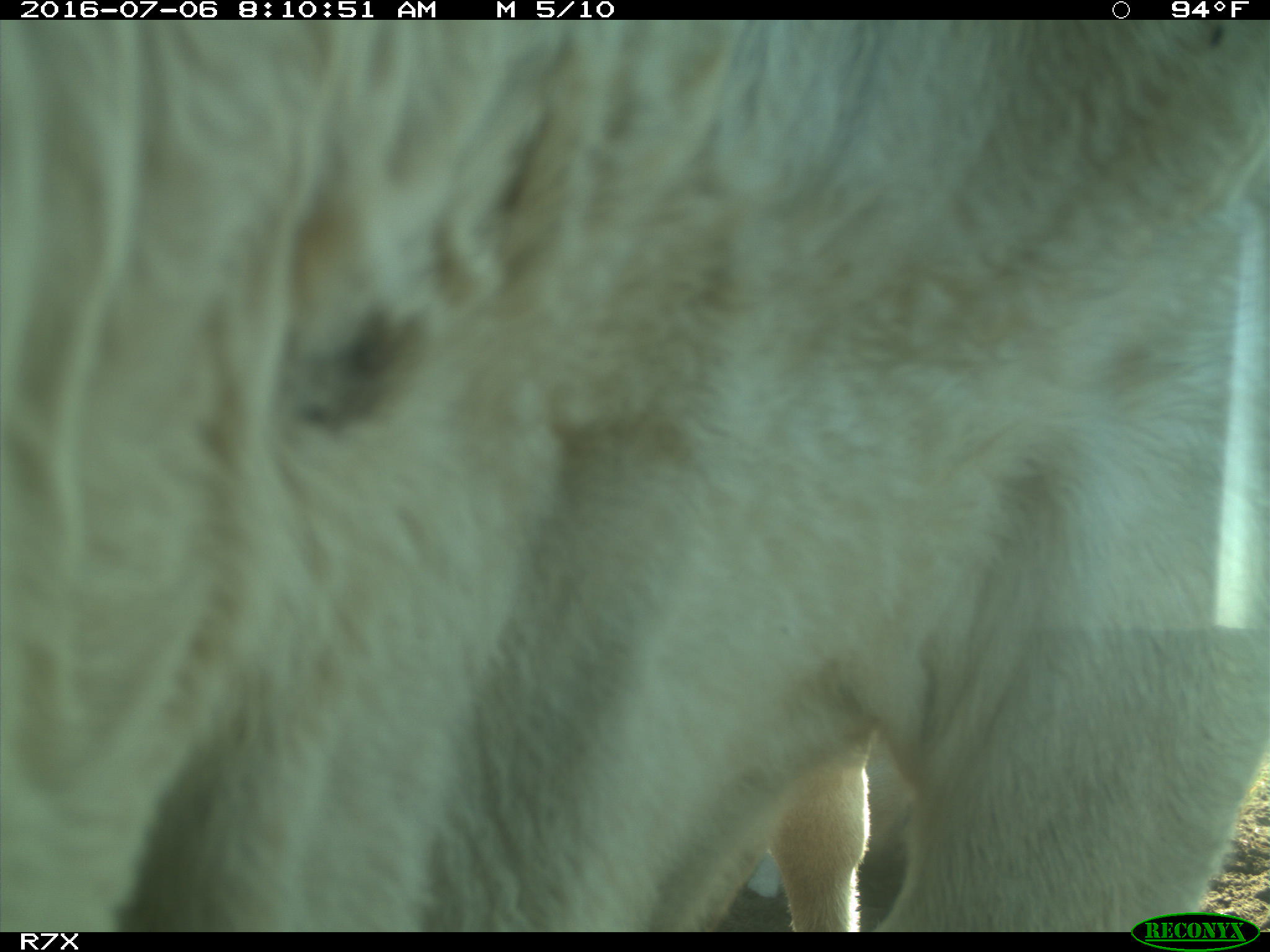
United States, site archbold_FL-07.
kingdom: Animalia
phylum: Chordata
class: Mammalia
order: Artiodactyla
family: Bovidae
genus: Bos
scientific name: Bos taurus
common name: domestic cow